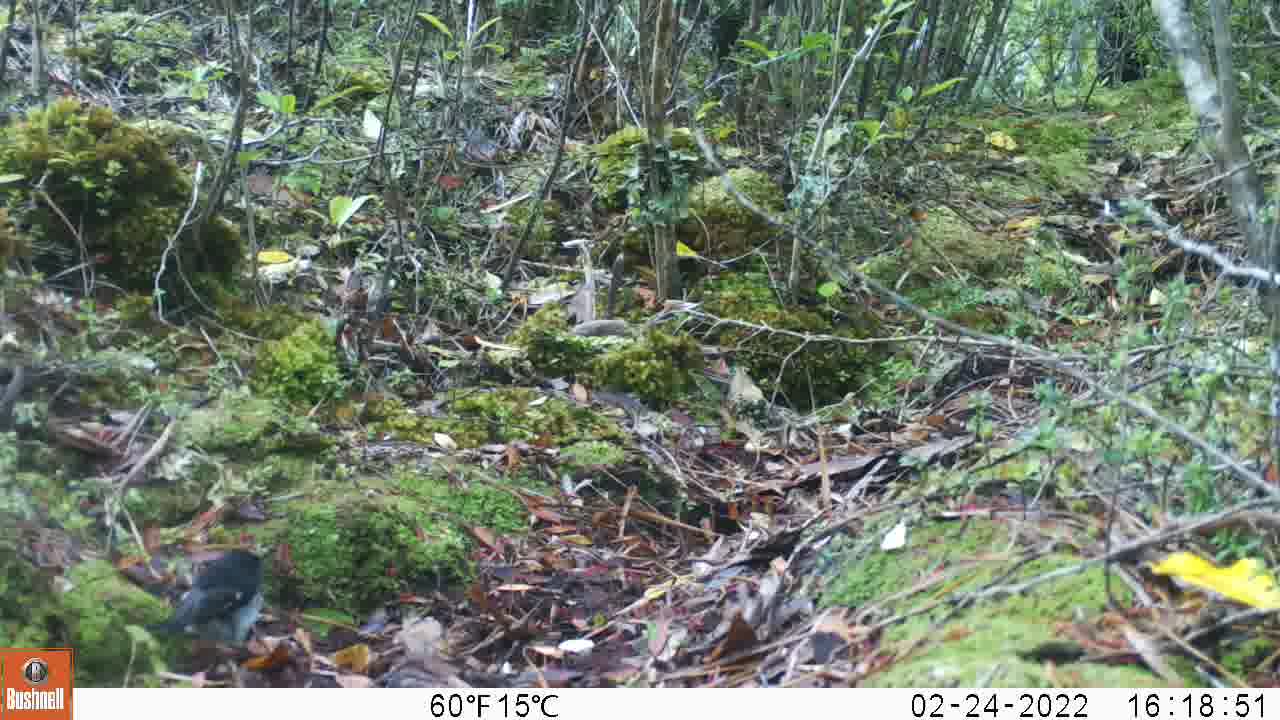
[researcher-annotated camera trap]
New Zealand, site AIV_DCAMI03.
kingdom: Animalia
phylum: Chordata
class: Aves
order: Passeriformes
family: Petroicidae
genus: Petroica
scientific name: Petroica macrocephala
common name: tomtit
Tomtit (Petroica macrocephala).